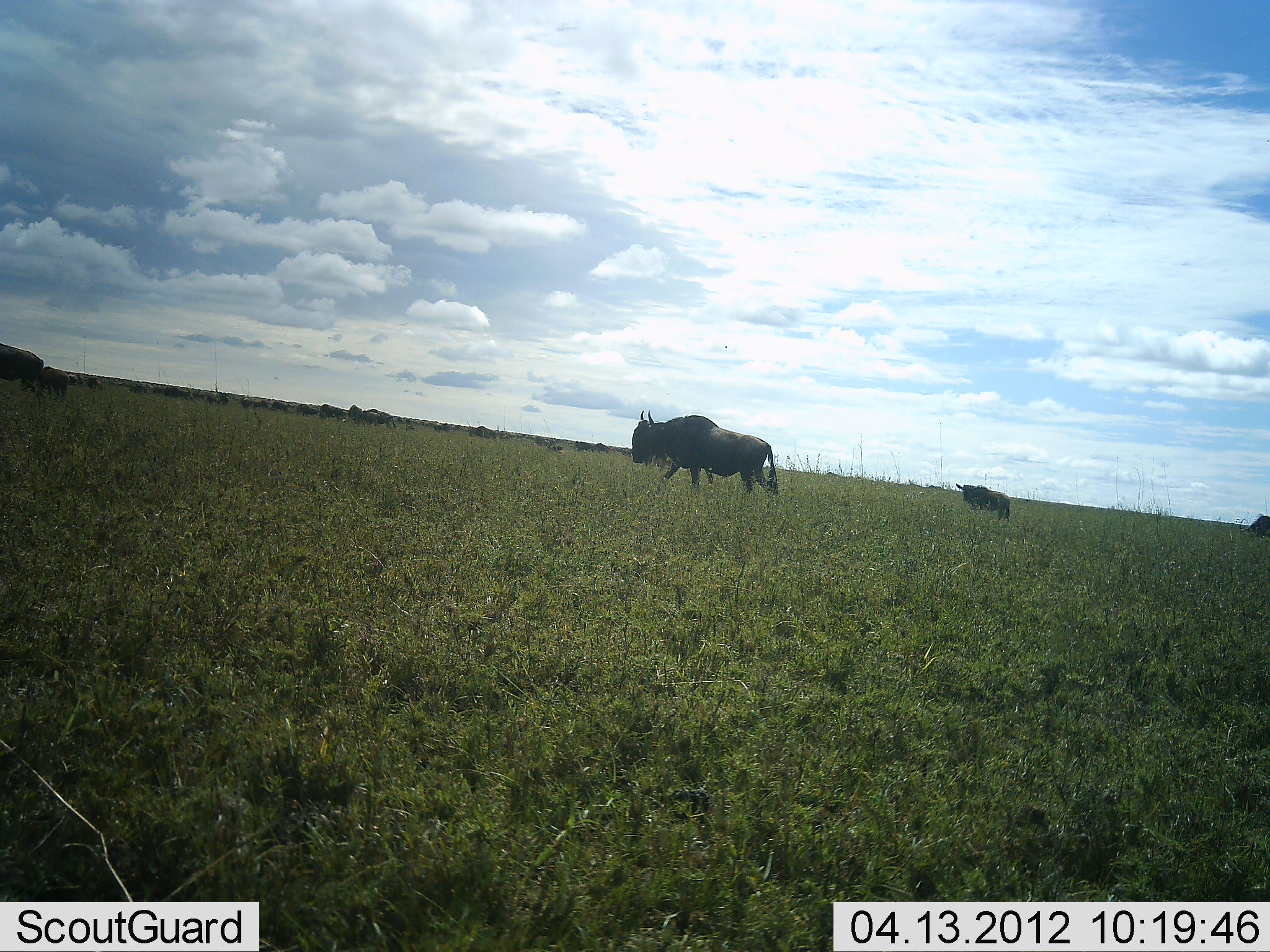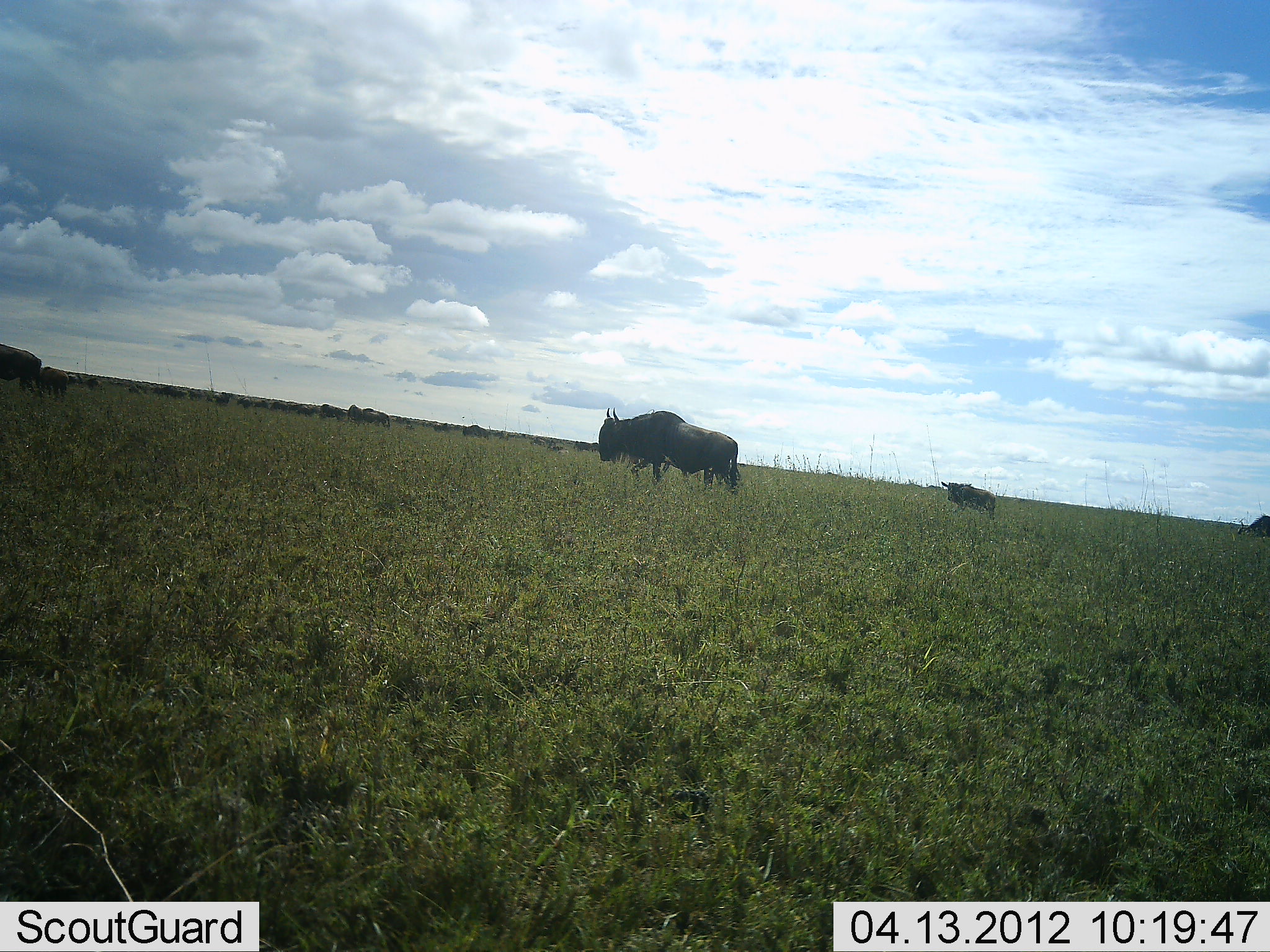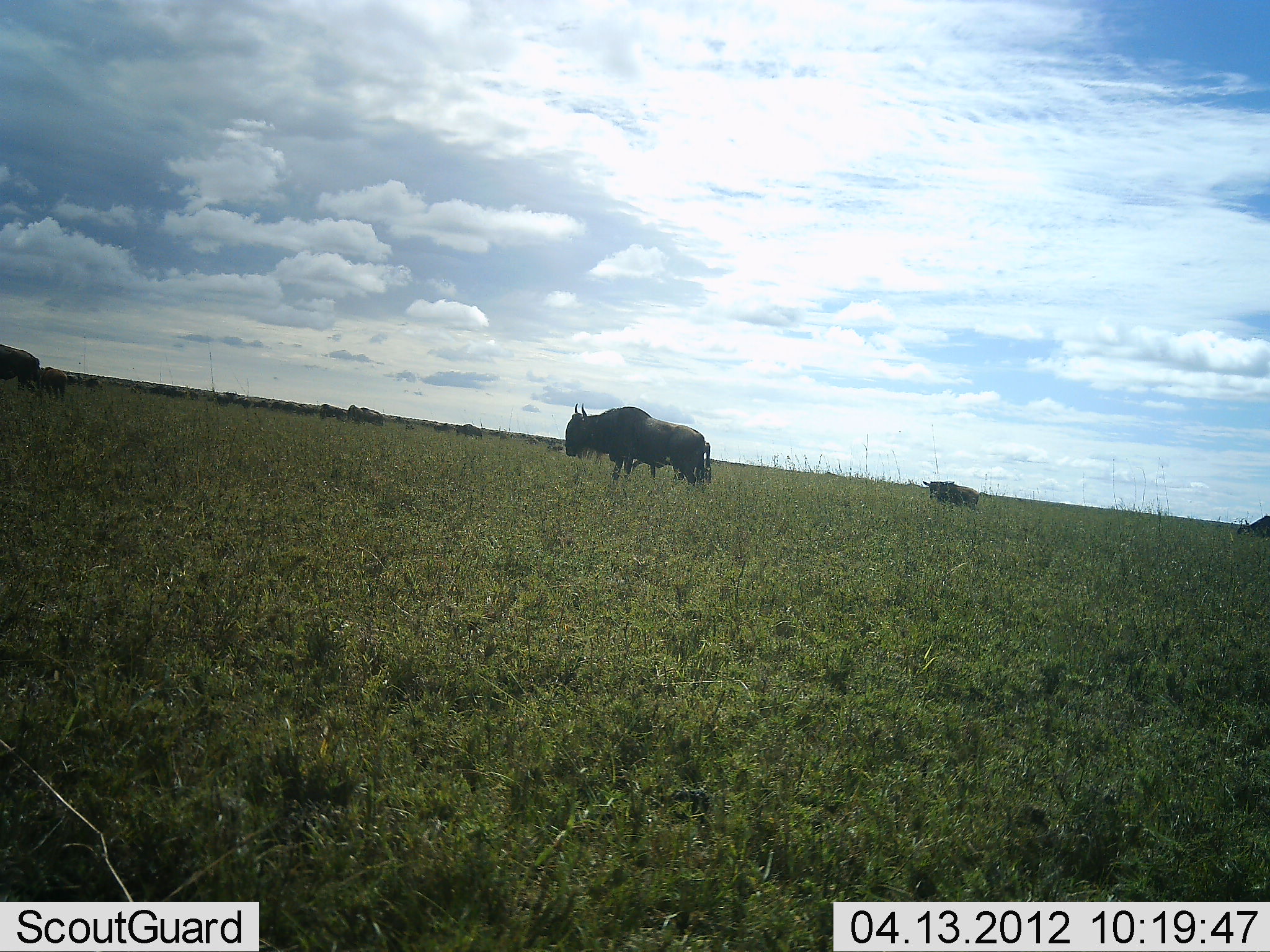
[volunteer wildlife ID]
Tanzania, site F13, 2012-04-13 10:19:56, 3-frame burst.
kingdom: Animalia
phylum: Chordata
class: Mammalia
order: Artiodactyla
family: Bovidae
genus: Connochaetes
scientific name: Connochaetes taurinus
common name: blue wildebeest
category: wildebeest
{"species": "wildebeest (blue wildebeest) (Connochaetes taurinus)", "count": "11-50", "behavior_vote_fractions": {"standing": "23%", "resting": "0%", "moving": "92%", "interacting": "0%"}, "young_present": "15%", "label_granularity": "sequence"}